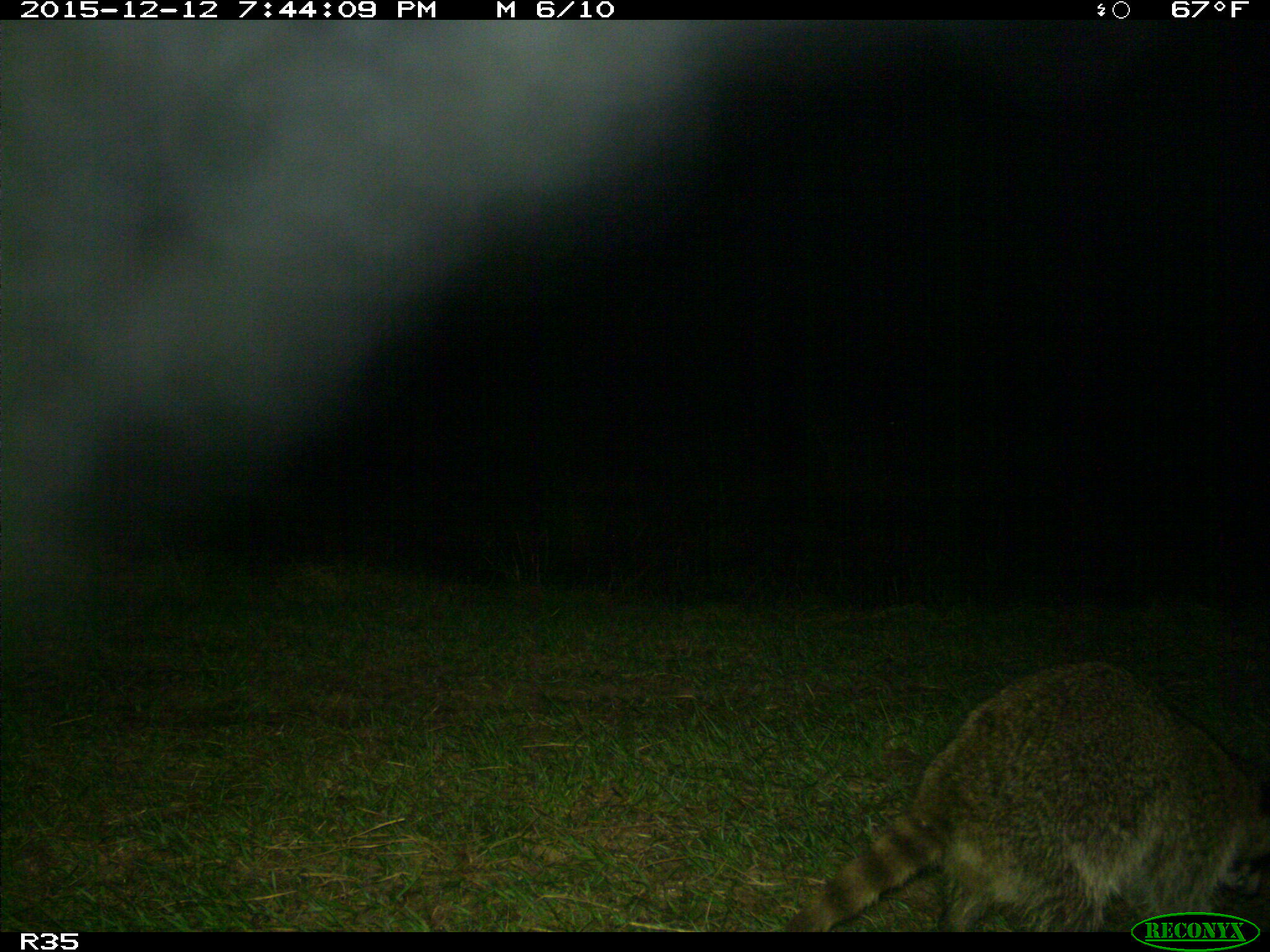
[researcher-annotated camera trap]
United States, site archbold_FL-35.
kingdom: Animalia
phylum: Chordata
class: Mammalia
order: Carnivora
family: Procyonidae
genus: Procyon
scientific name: Procyon lotor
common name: common raccoon